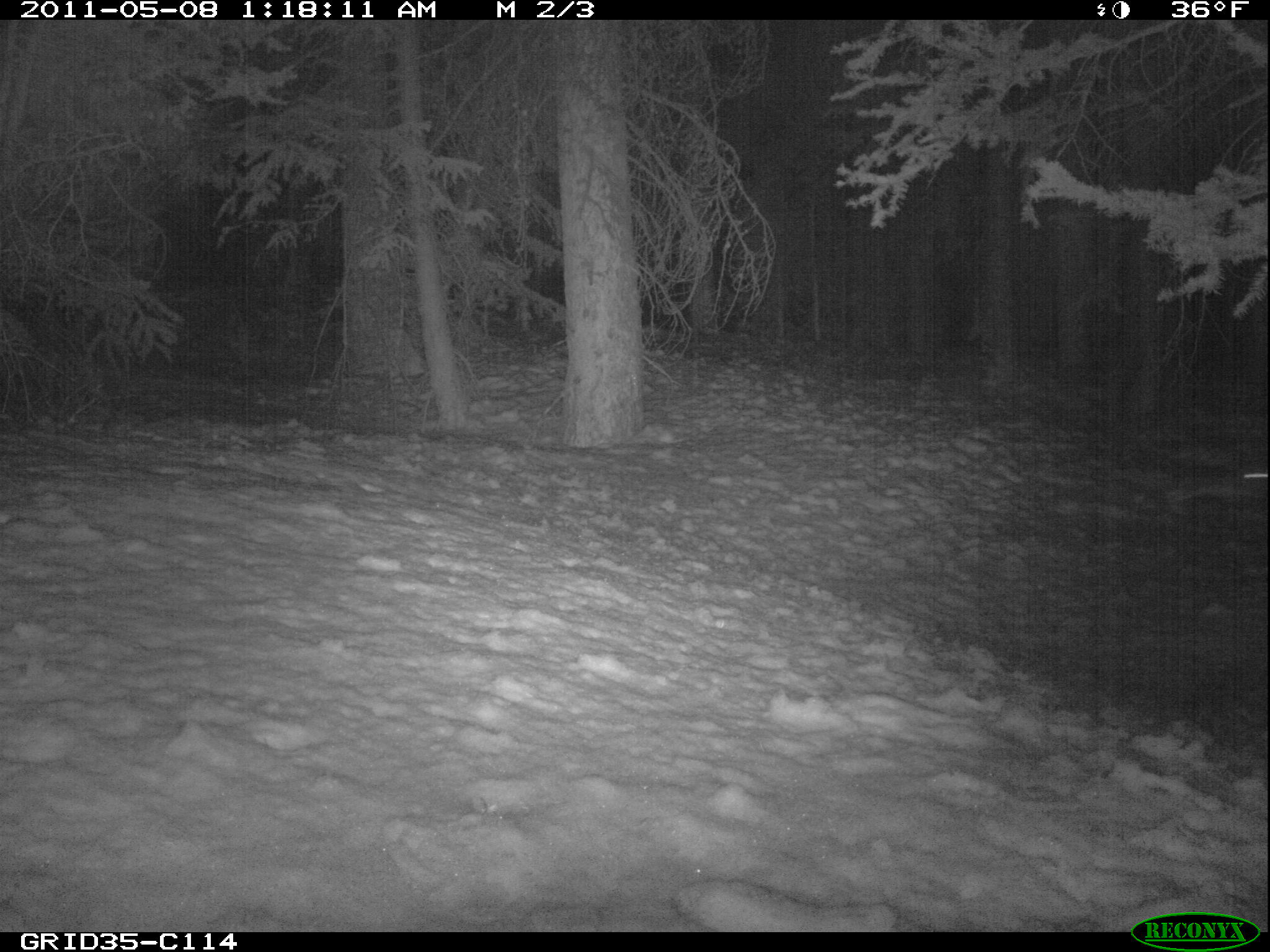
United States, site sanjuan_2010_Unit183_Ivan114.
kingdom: Animalia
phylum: Chordata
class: Mammalia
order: Lagomorpha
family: Leporidae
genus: Lepus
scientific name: Lepus americanus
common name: snowshoe hare